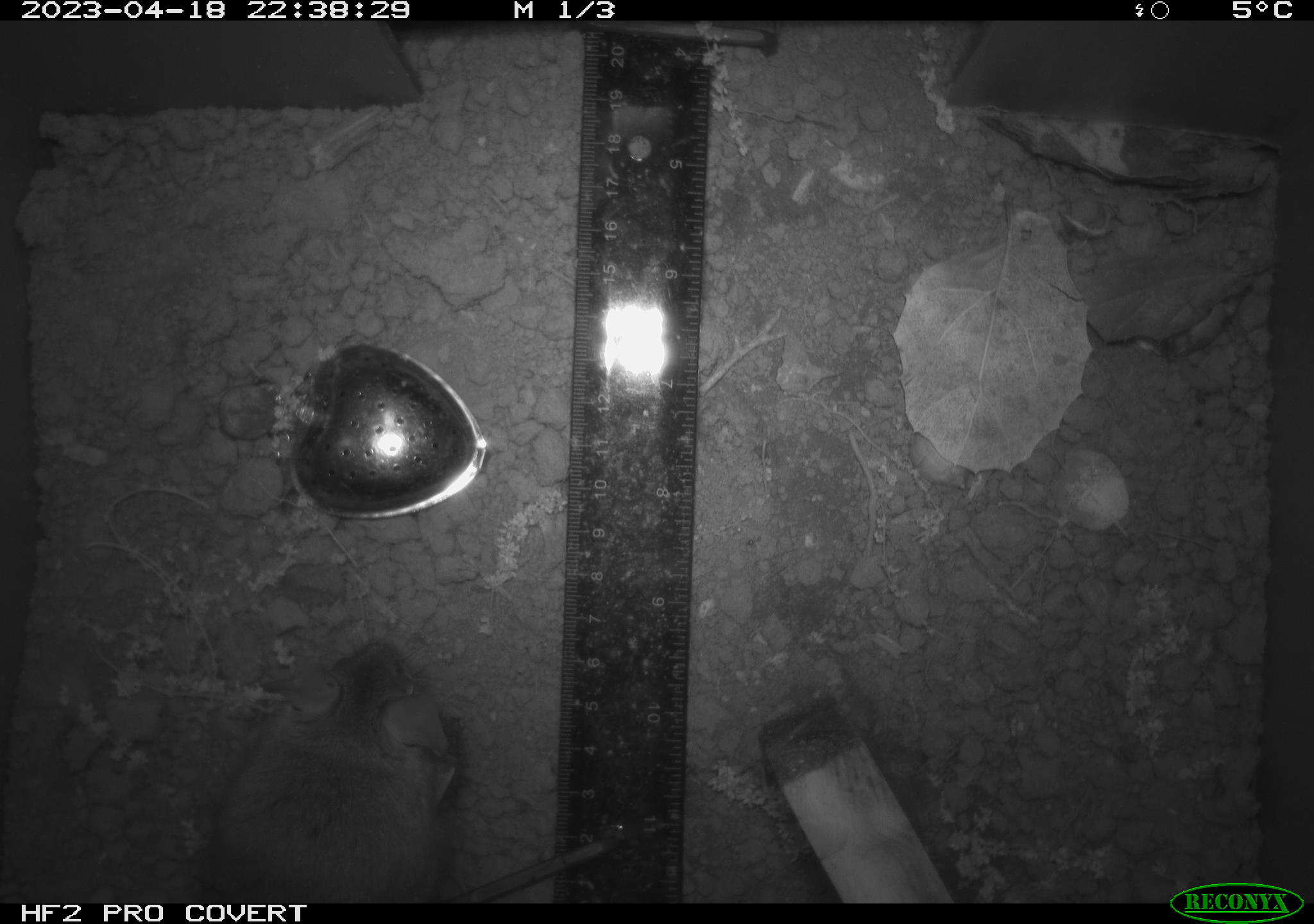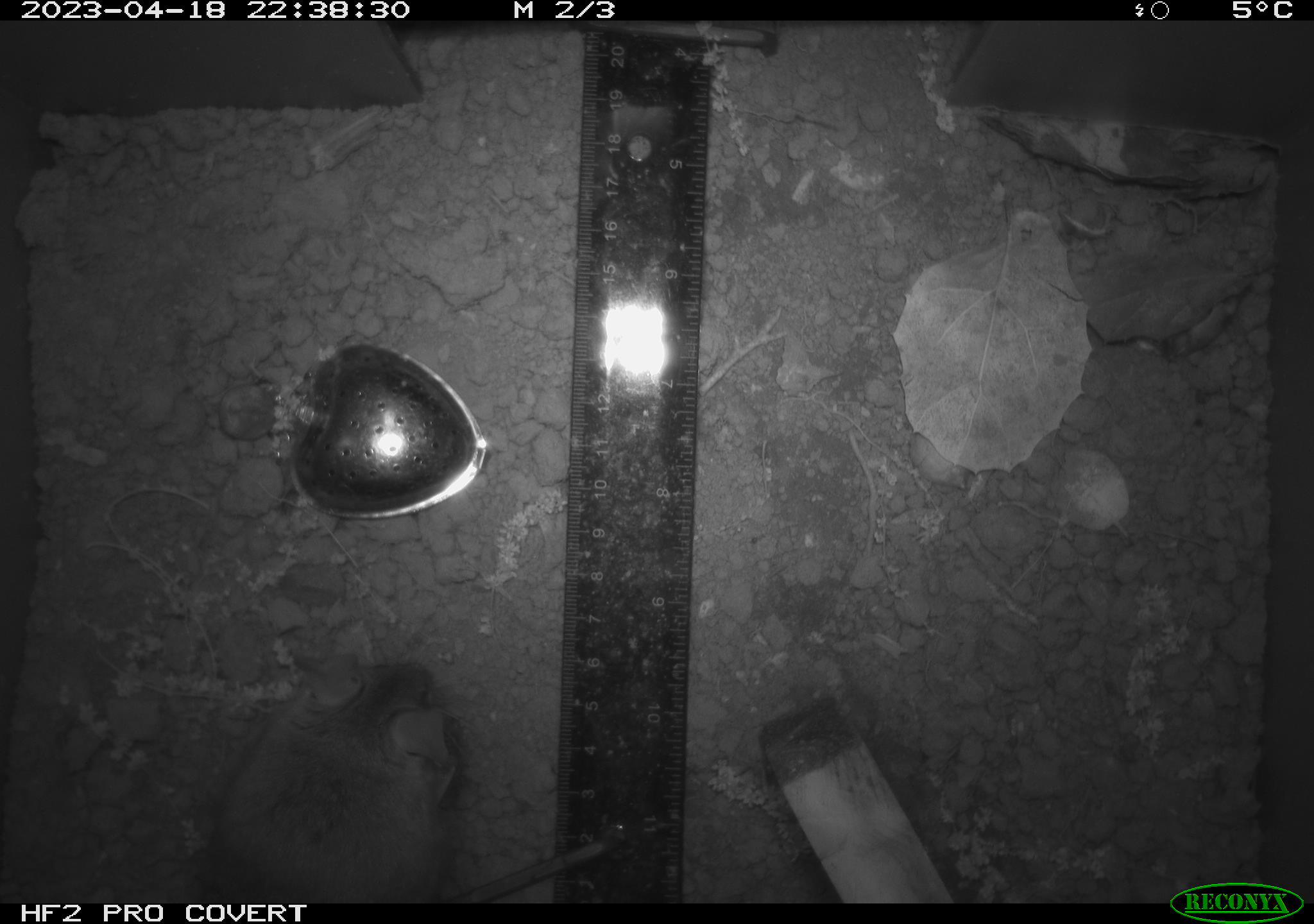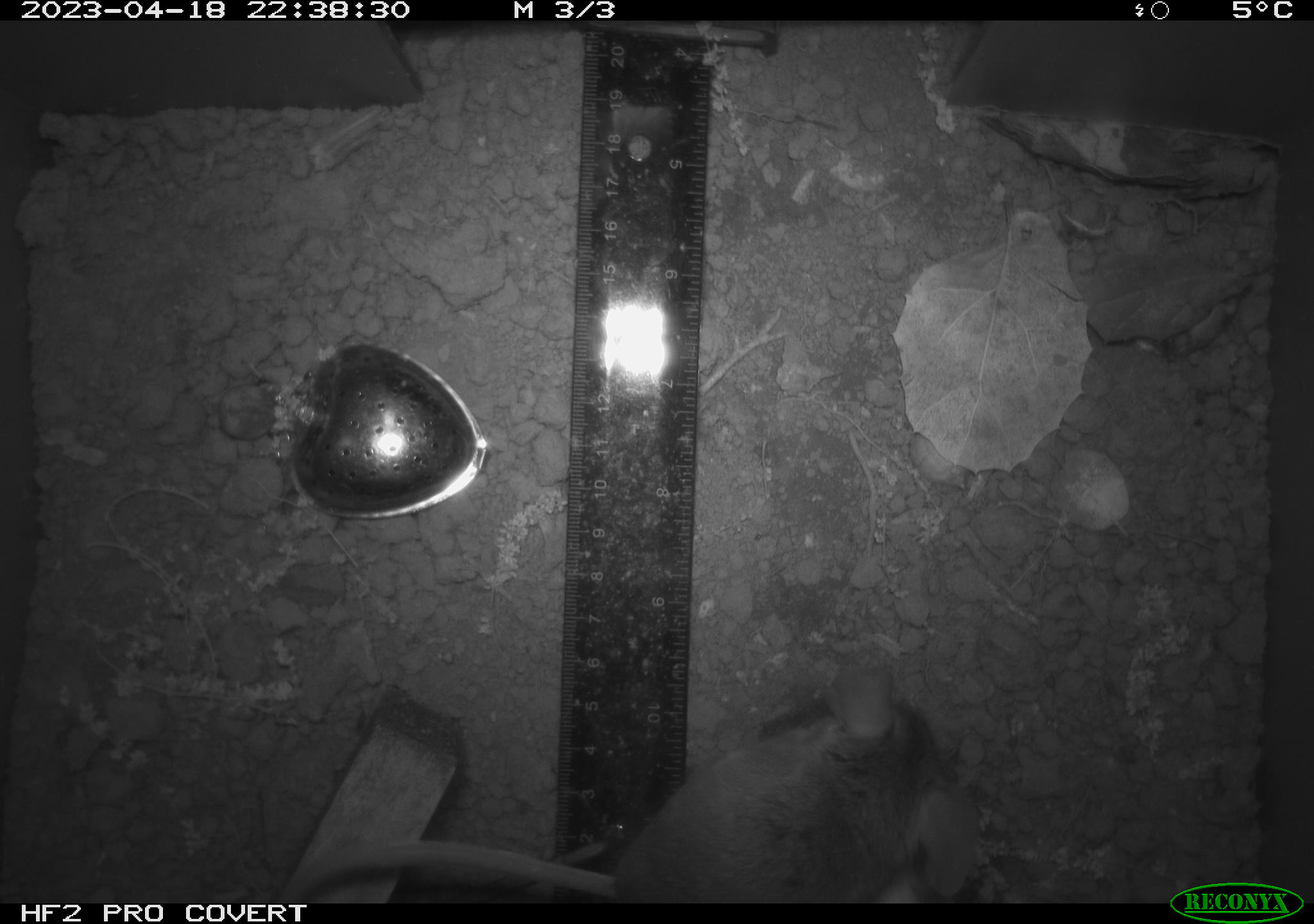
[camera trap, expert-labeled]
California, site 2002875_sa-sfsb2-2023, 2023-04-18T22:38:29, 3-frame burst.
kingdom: Animalia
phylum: Chordata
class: Mammalia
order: Rodentia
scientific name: Rodentia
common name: mouse species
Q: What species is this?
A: Mouse species (Rodentia).